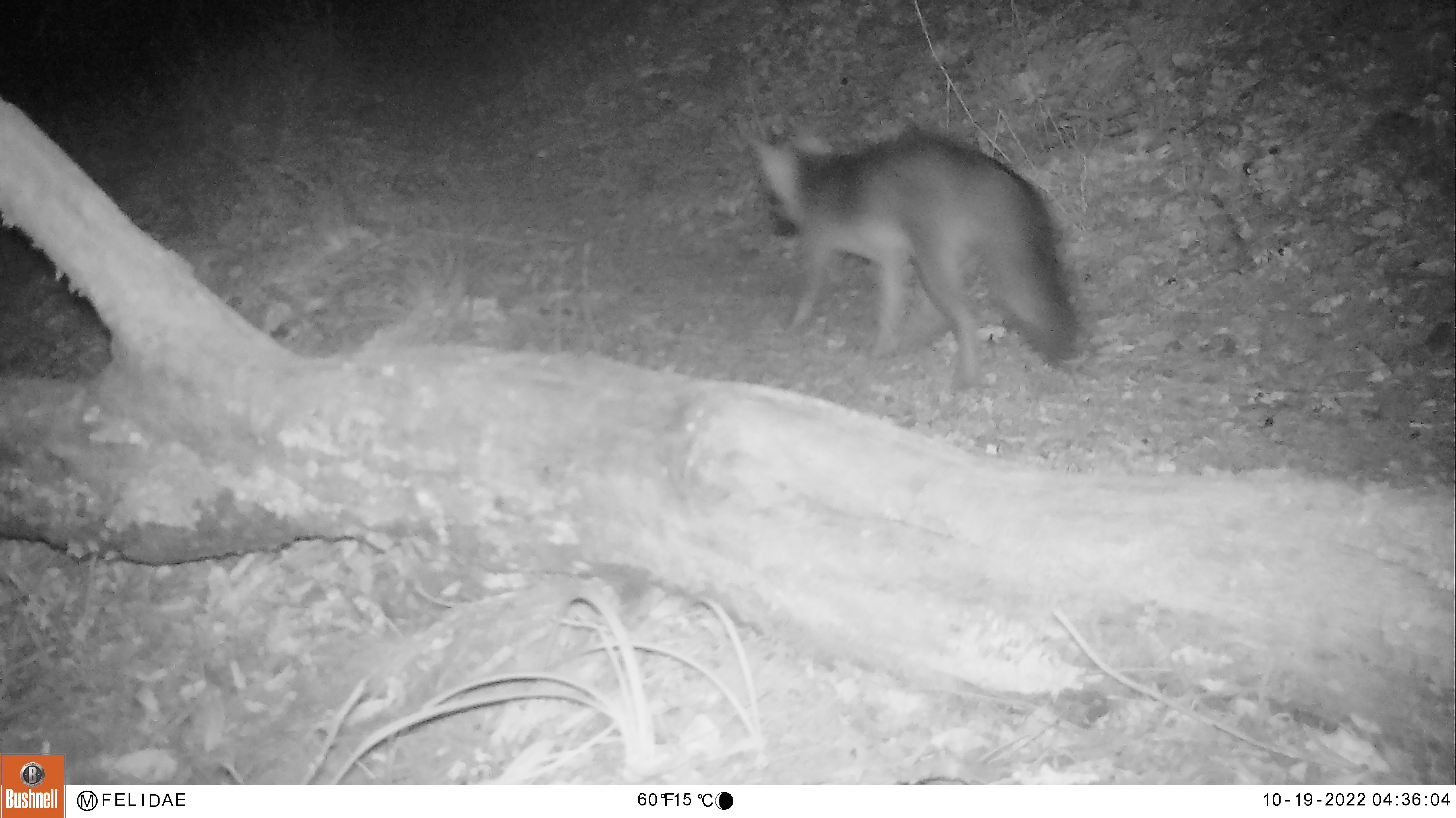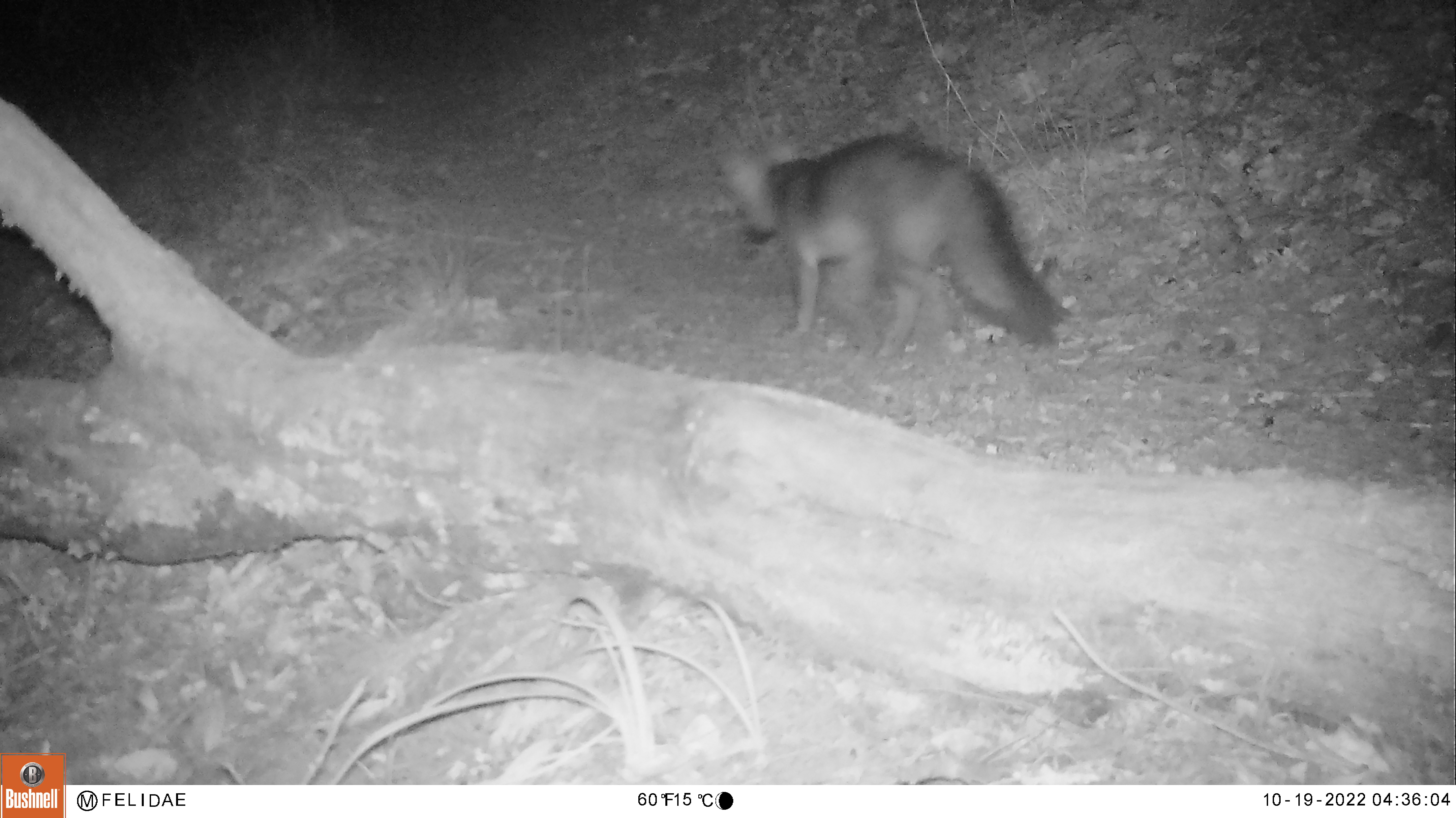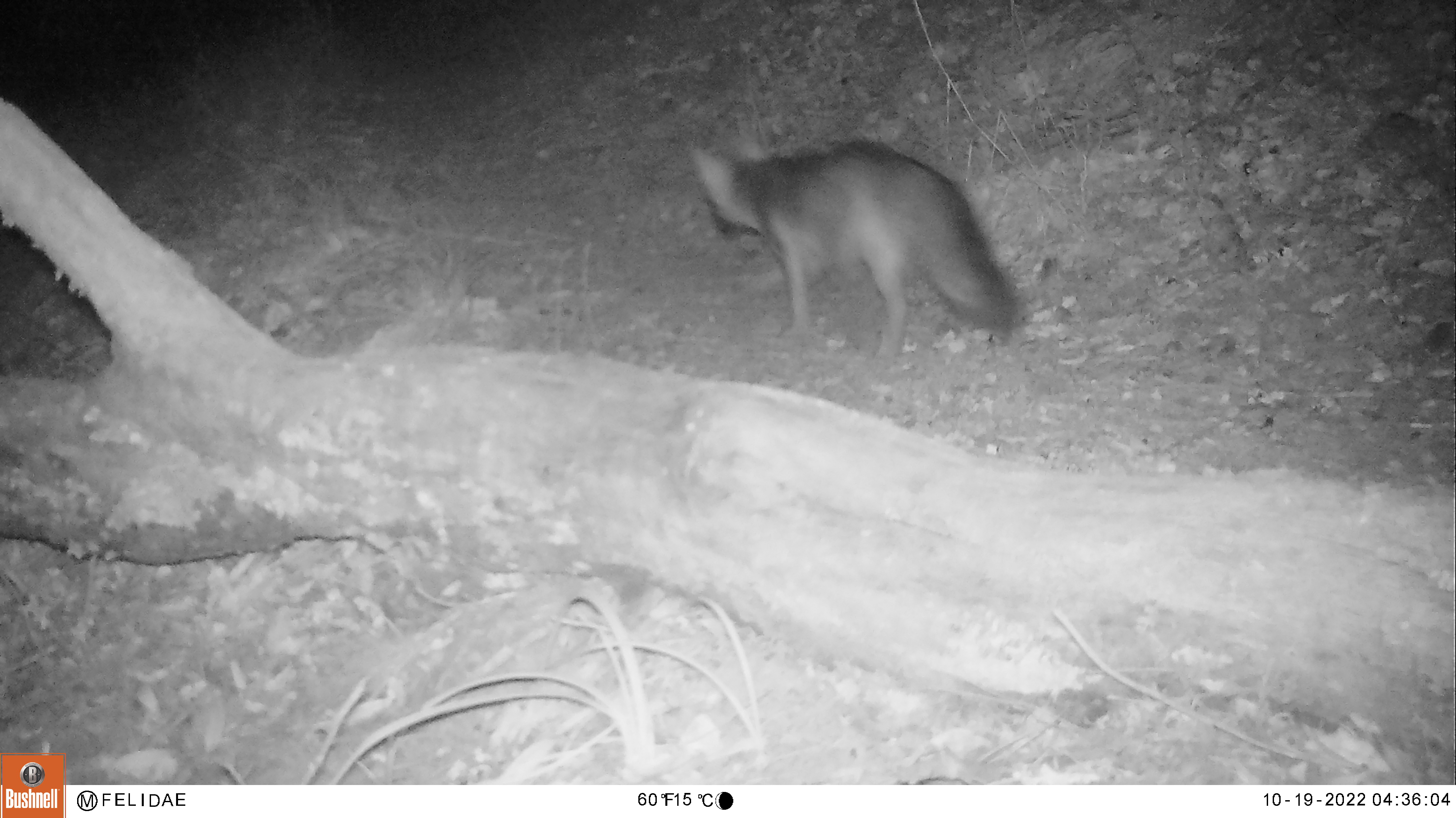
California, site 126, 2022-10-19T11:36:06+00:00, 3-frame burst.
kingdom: Animalia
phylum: Chordata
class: Mammalia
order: Carnivora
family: Canidae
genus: Urocyon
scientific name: Urocyon cinereoargenteus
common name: gray fox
Gray fox (Urocyon cinereoargenteus).